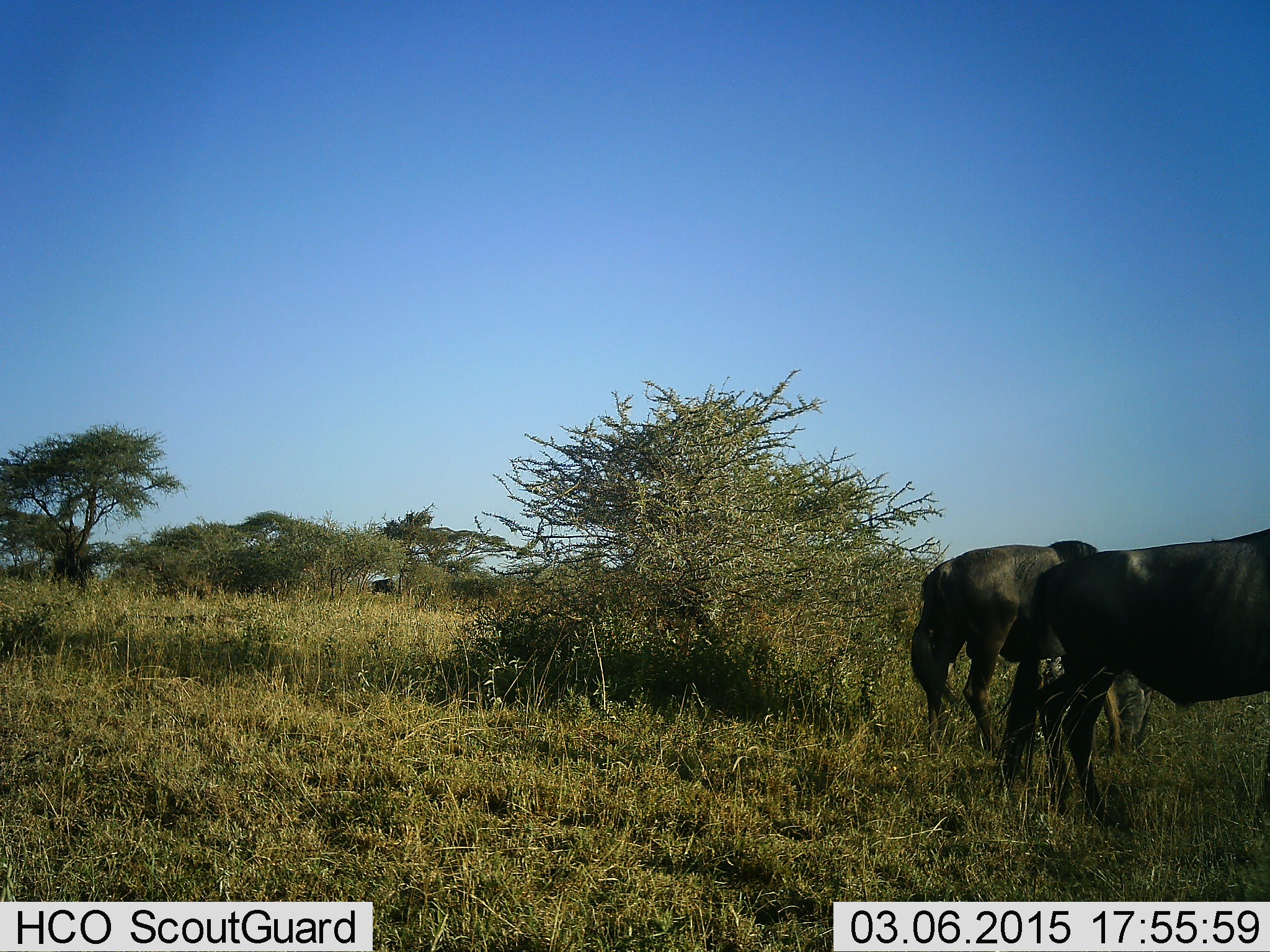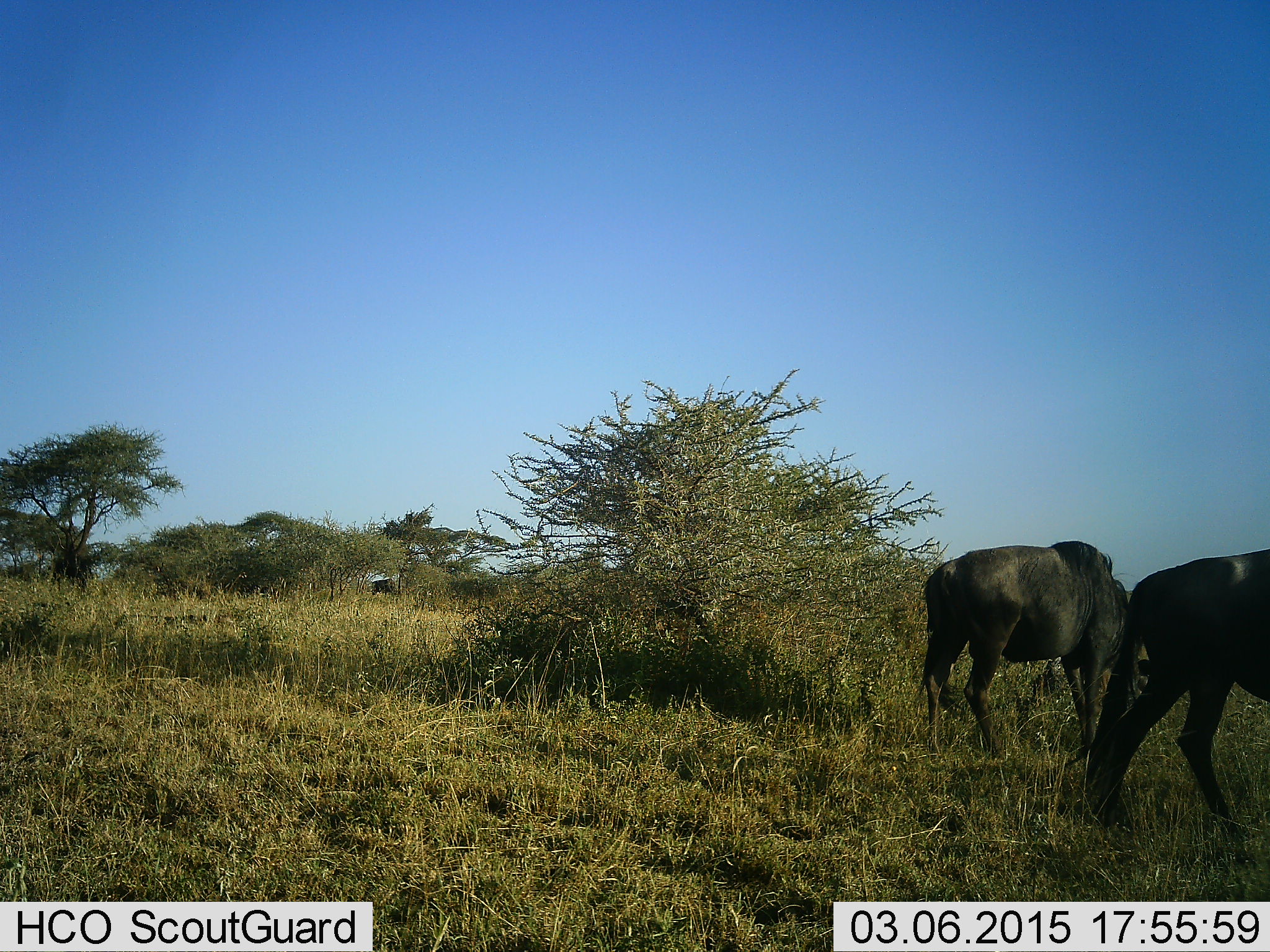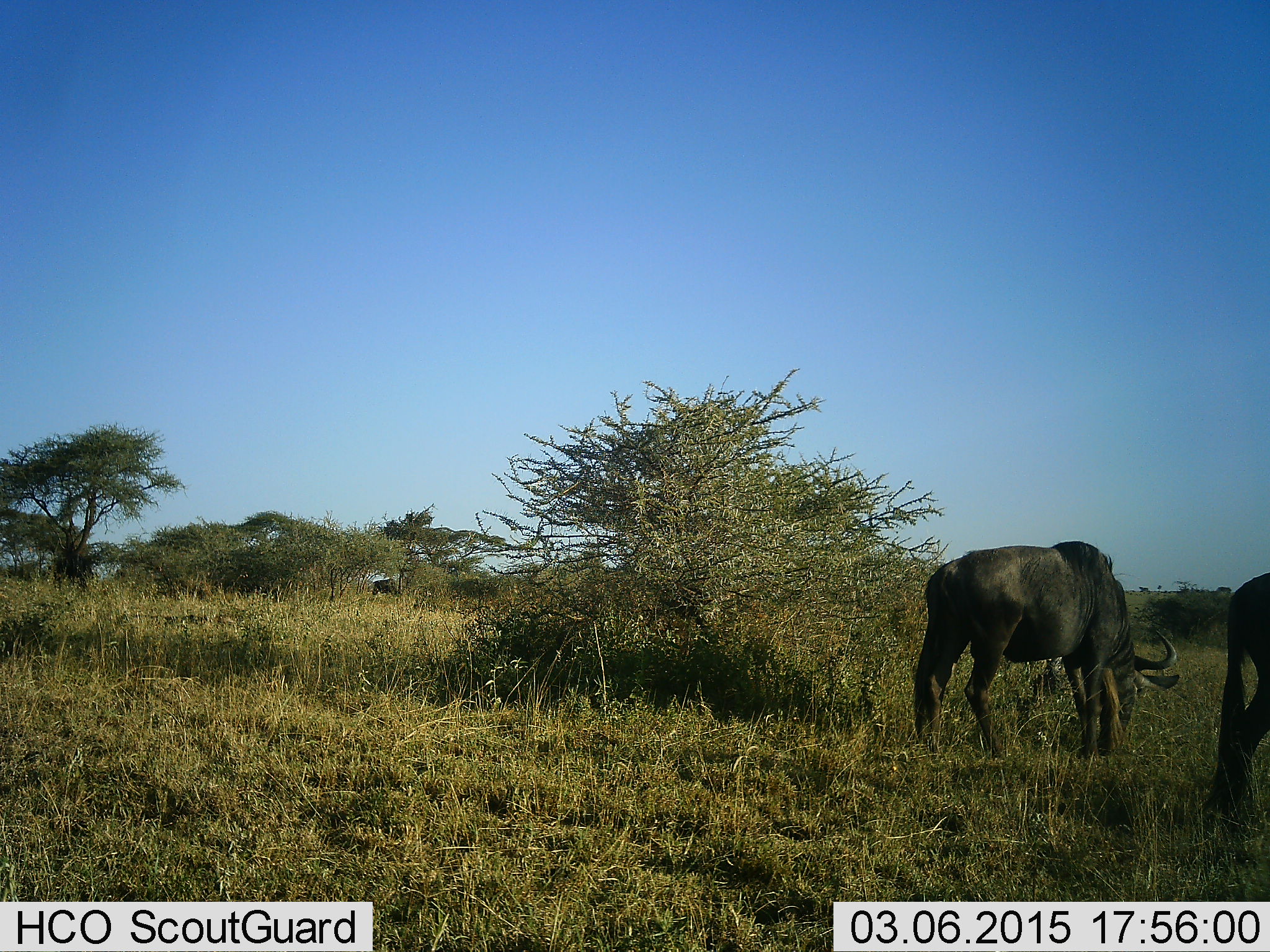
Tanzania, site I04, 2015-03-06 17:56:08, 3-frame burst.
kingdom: Animalia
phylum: Chordata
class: Mammalia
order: Artiodactyla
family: Bovidae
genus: Connochaetes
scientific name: Connochaetes taurinus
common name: blue wildebeest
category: wildebeest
Wildebeest (blue wildebeest) (Connochaetes taurinus), count 2. Behavior (volunteer vote fractions): standing 50%, resting 0%, moving 80%, interacting 0%. Young present (vote fraction): 0%. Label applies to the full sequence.